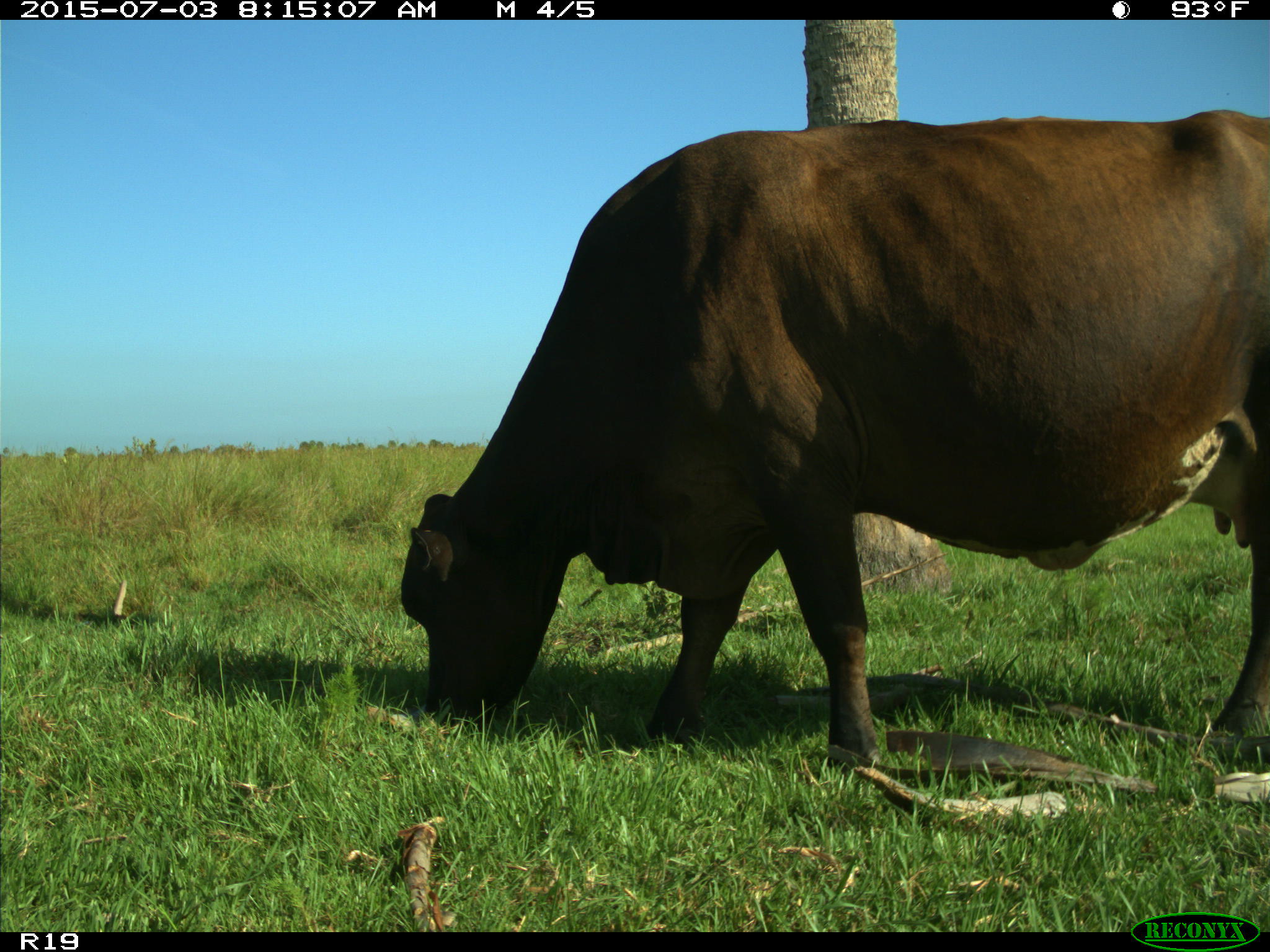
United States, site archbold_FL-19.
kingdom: Animalia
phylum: Chordata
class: Mammalia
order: Artiodactyla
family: Bovidae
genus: Bos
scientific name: Bos taurus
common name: domestic cow